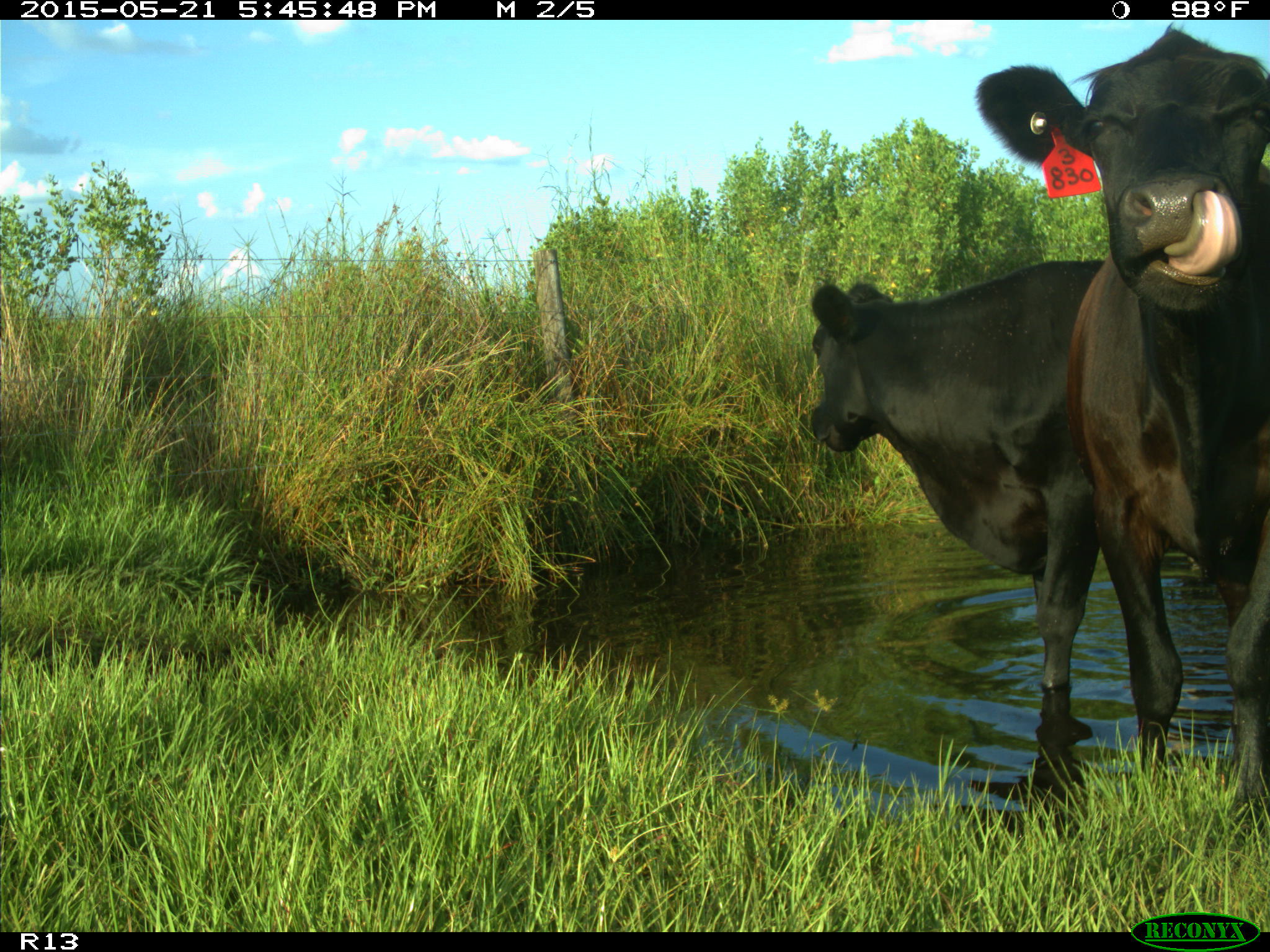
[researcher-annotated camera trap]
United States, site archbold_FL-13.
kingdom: Animalia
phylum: Chordata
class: Mammalia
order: Artiodactyla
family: Bovidae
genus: Bos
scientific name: Bos taurus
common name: domestic cow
Bos taurus (domestic cow).